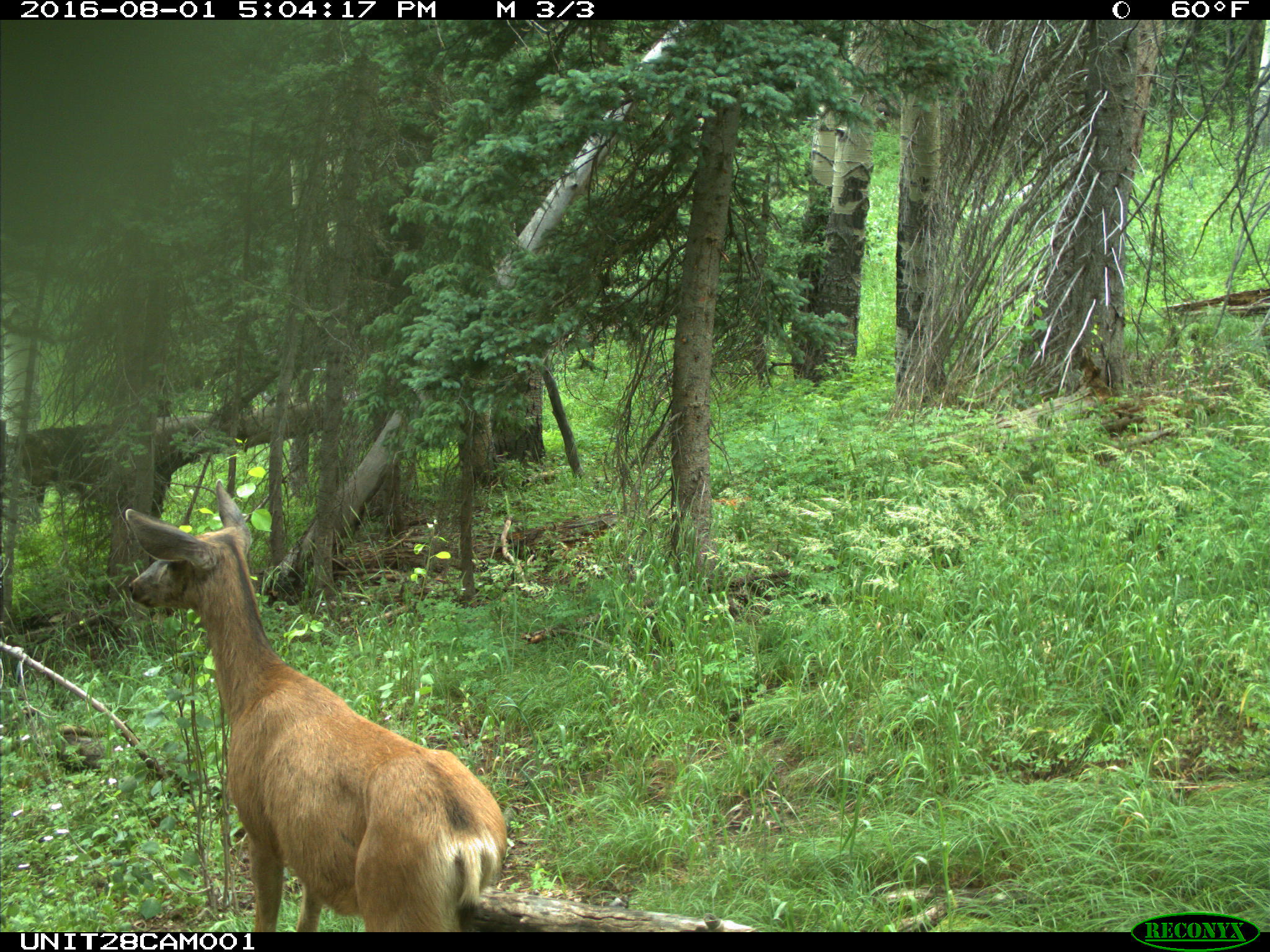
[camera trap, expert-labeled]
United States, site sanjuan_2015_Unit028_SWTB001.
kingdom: Animalia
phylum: Chordata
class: Mammalia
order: Artiodactyla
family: Cervidae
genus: Odocoileus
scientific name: Odocoileus hemionus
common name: mule deer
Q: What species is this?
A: Odocoileus hemionus (mule deer).